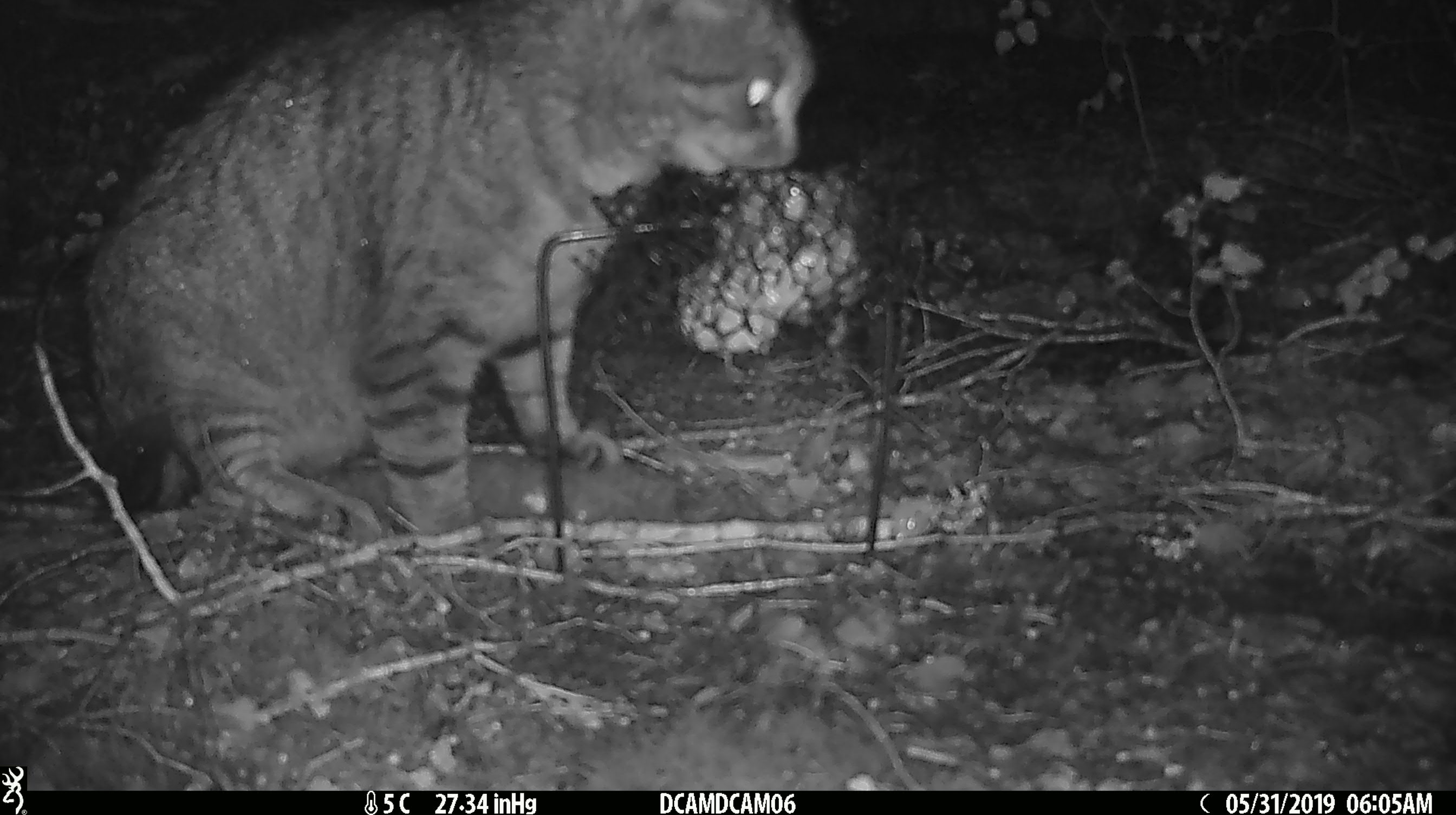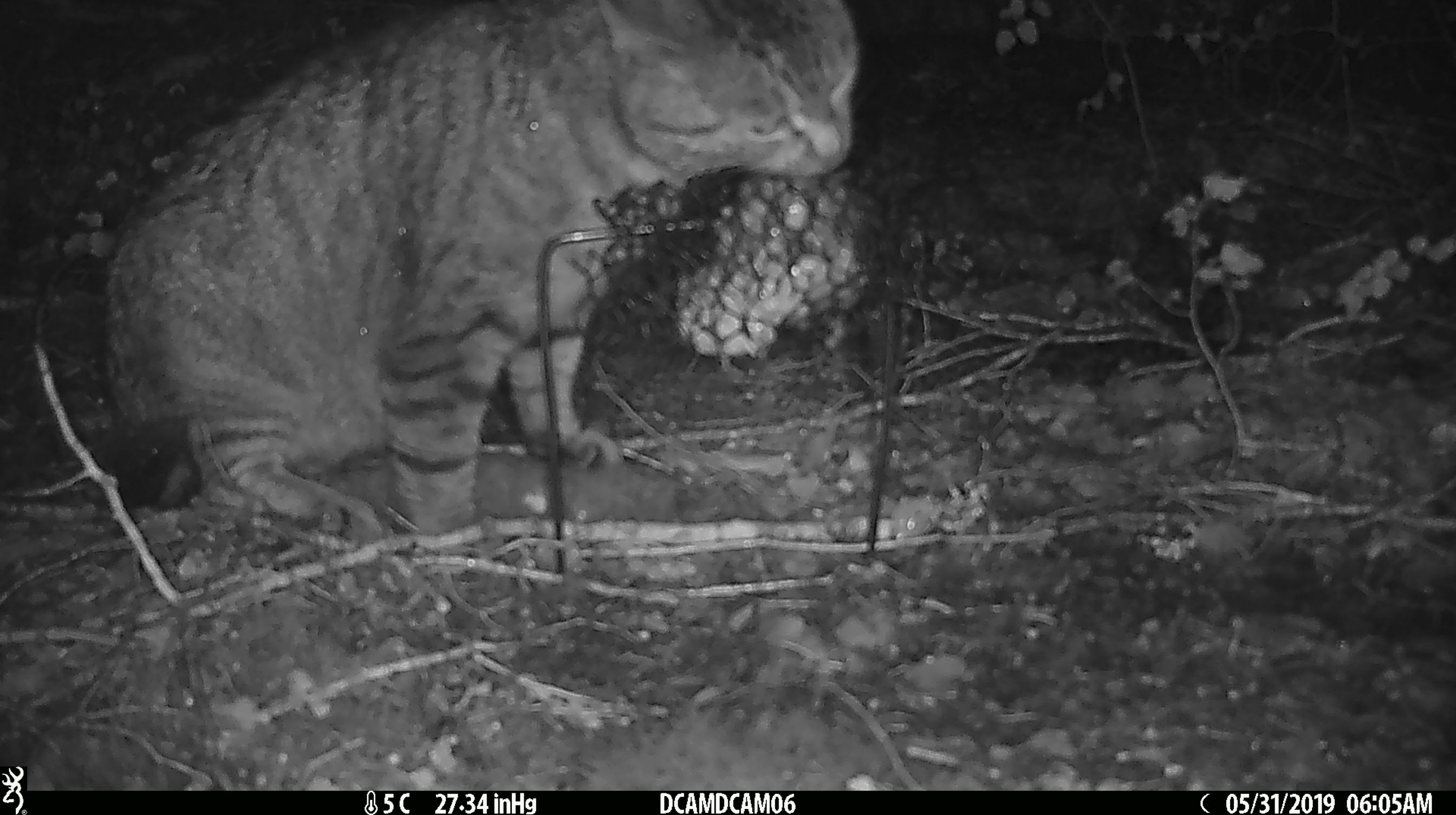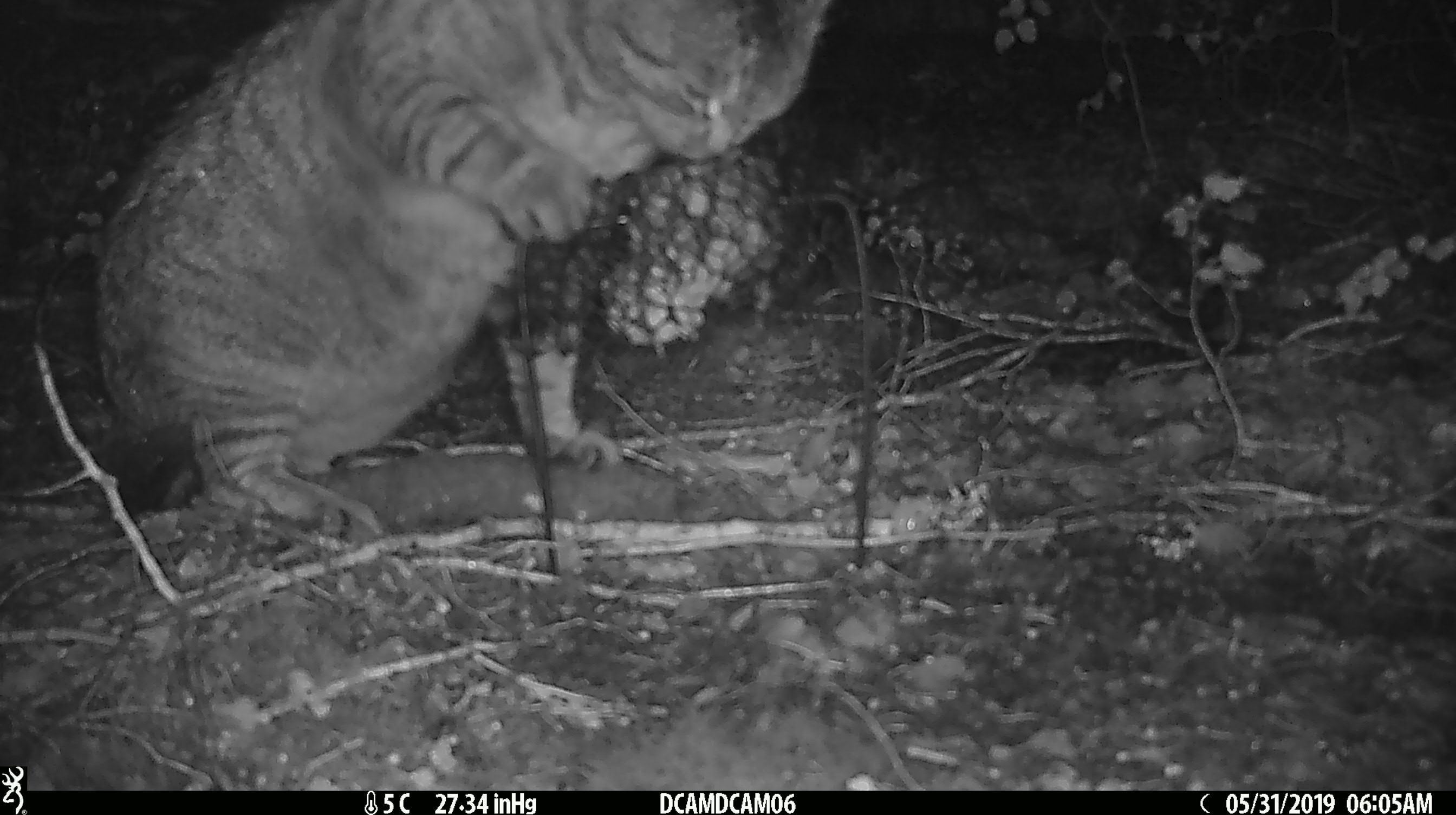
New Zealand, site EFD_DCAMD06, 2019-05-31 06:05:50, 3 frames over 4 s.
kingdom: Animalia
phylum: Chordata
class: Mammalia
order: Carnivora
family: Felidae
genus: Felis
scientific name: Felis catus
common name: domestic cat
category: cat